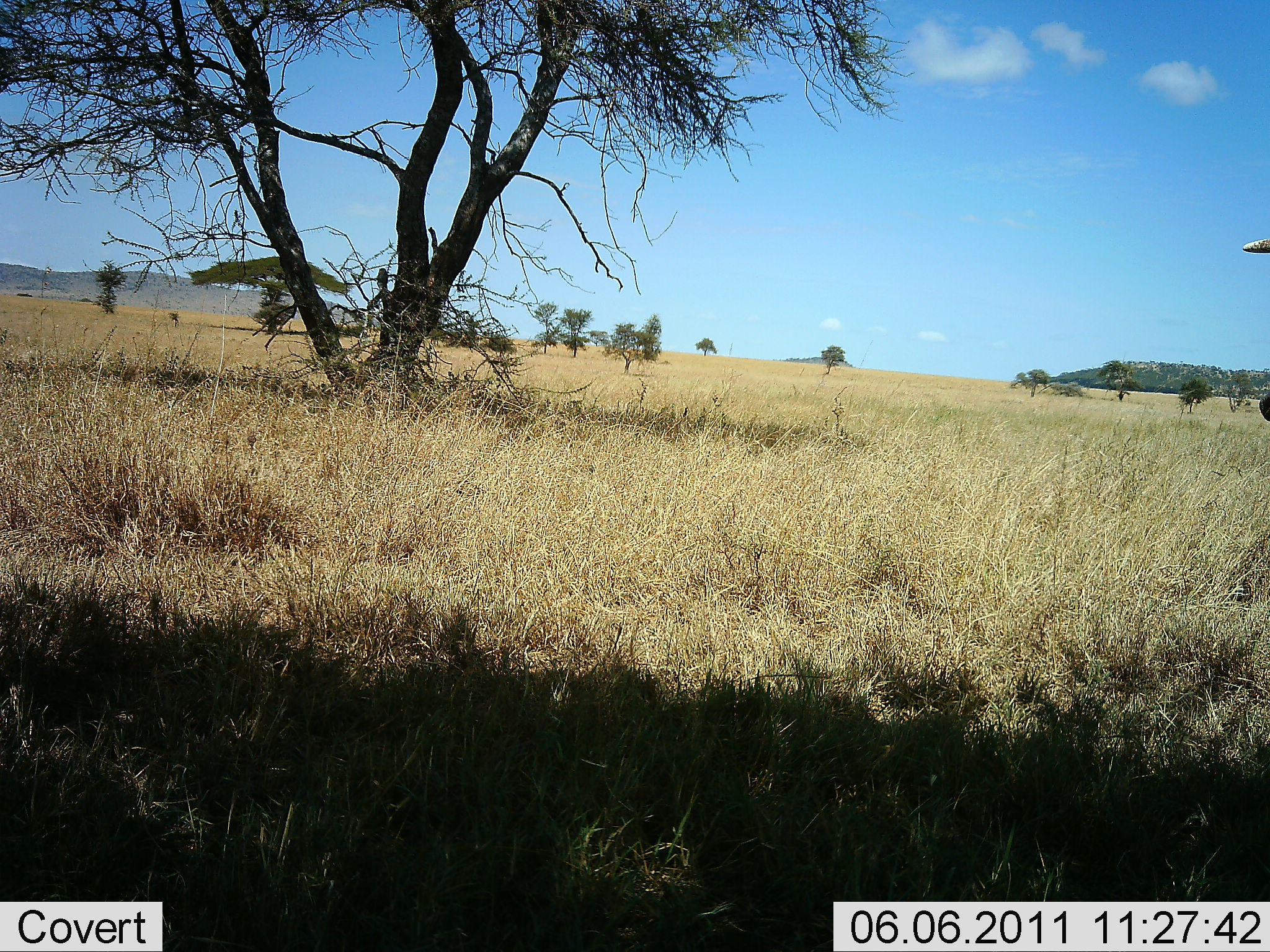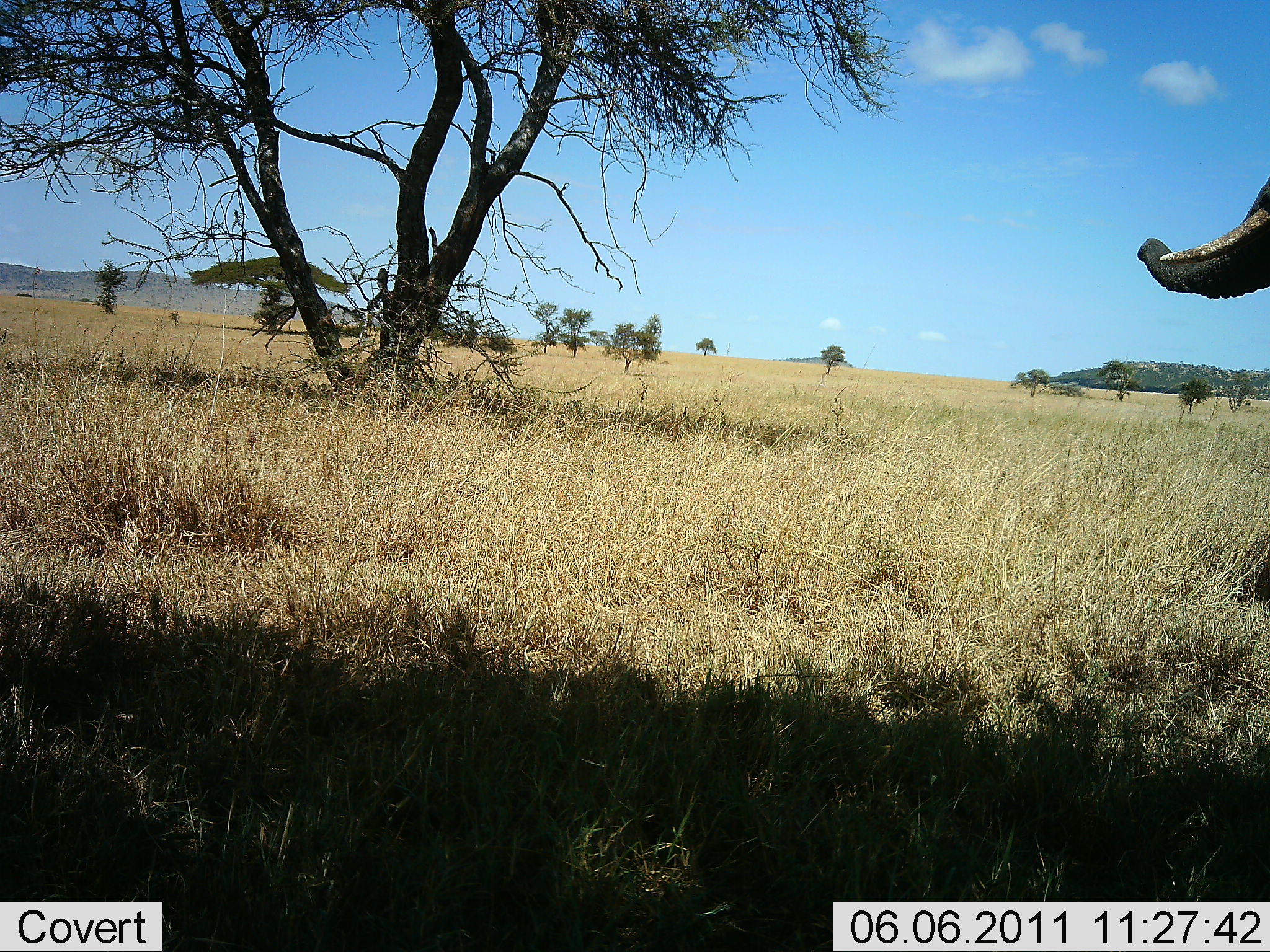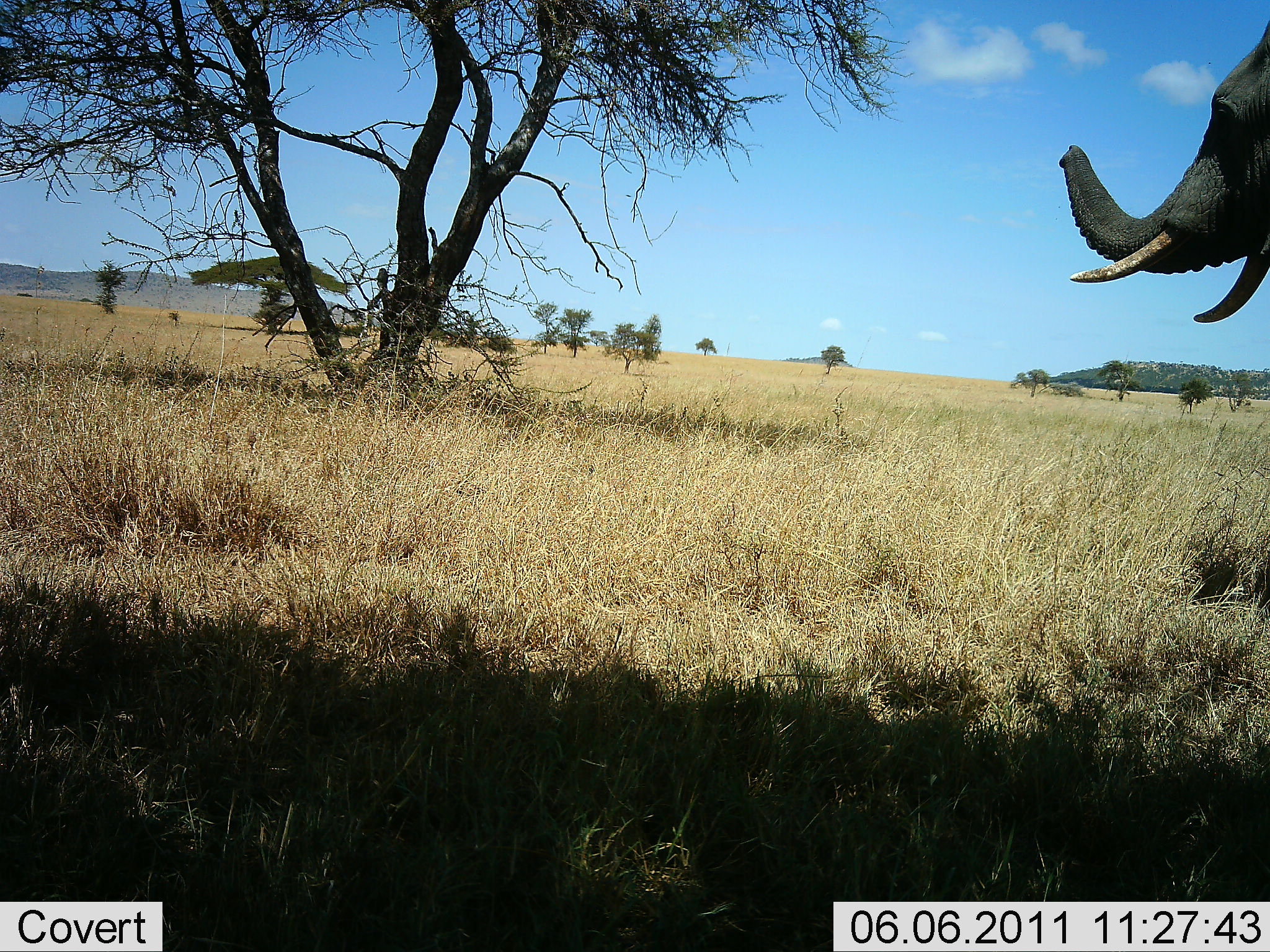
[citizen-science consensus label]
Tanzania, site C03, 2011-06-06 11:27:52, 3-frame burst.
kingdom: Animalia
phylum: Chordata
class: Mammalia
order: Proboscidea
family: Elephantidae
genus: Loxodonta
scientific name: Loxodonta africana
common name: african bush elephant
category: elephant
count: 1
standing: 18%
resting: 0%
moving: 82%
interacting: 0%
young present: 0%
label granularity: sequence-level